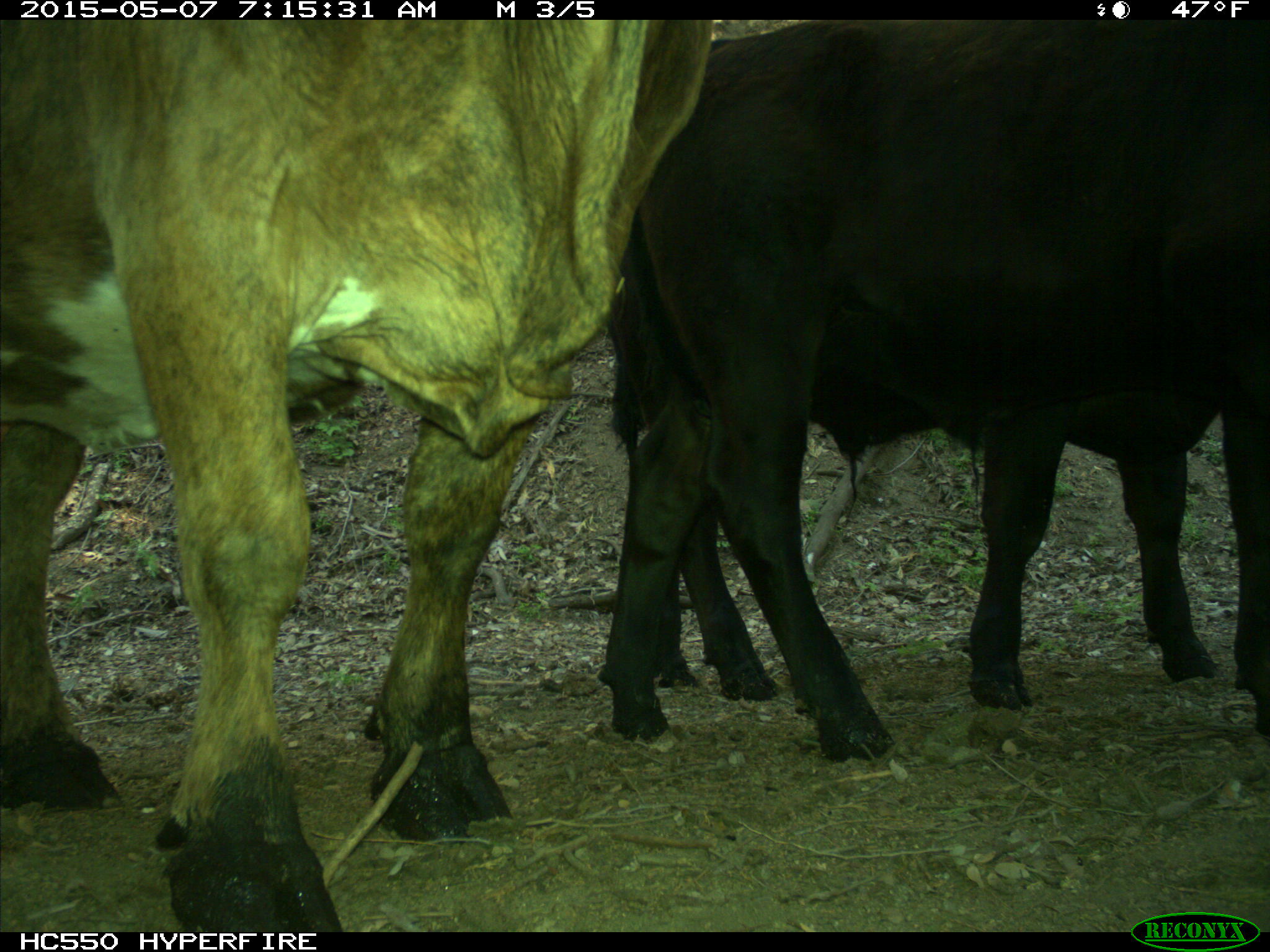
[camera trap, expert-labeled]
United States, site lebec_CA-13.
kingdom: Animalia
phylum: Chordata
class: Mammalia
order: Artiodactyla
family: Bovidae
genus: Bos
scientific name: Bos taurus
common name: domestic cow